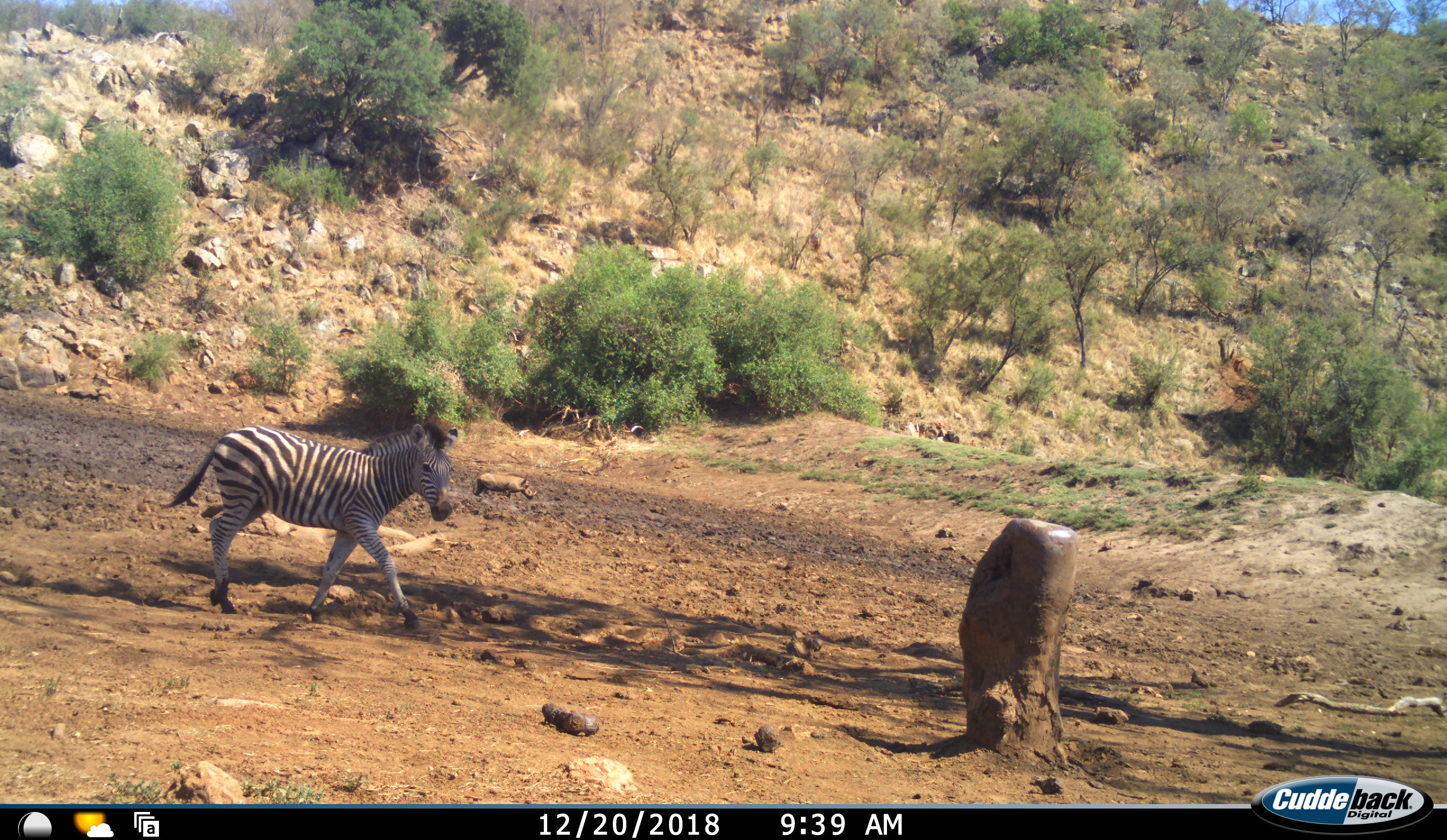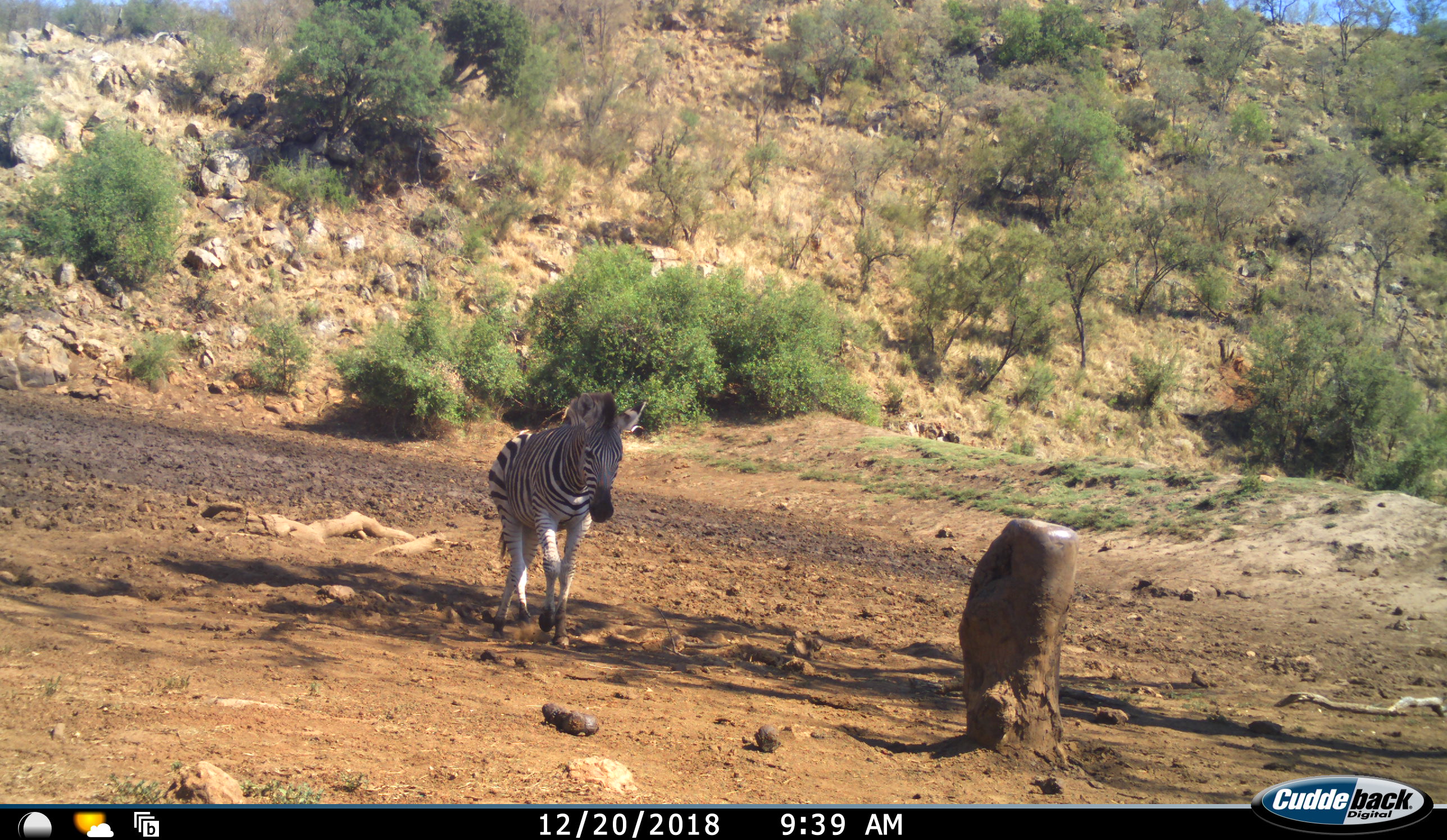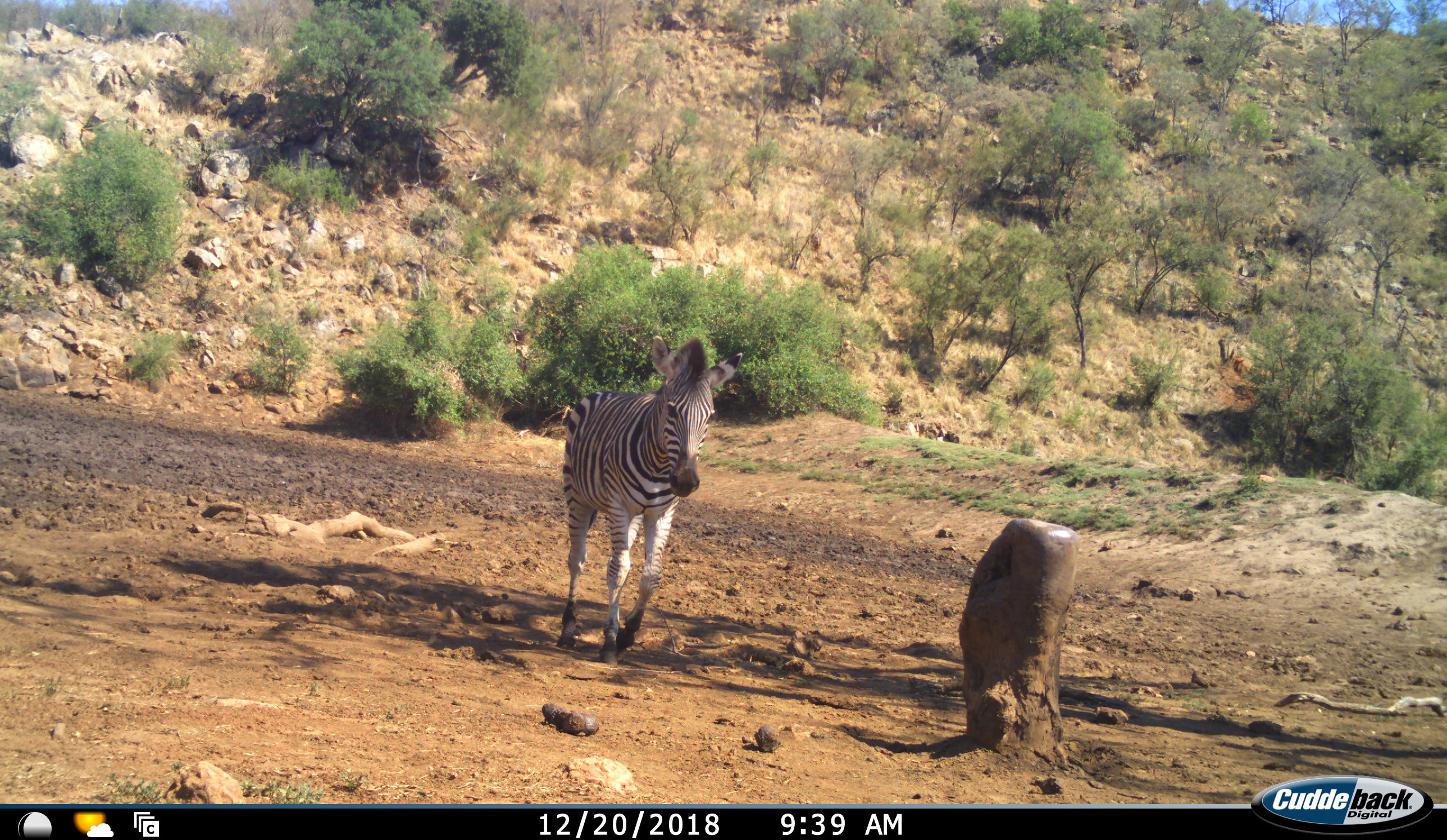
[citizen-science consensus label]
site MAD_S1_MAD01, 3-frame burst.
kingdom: Animalia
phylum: Chordata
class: Mammalia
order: Perissodactyla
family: Equidae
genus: Equus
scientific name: Equus quagga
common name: plains zebra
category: zebraplains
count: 1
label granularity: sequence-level